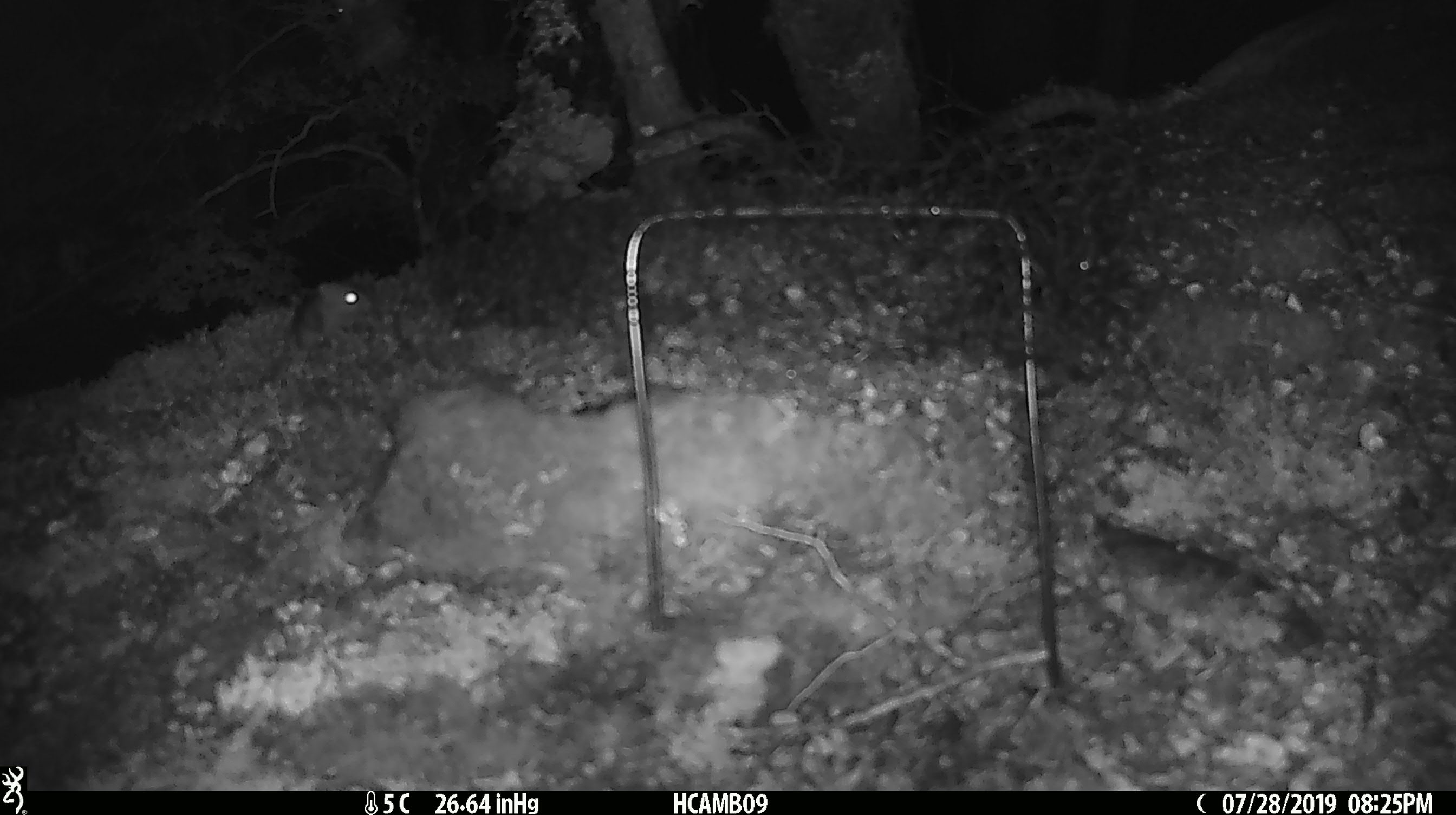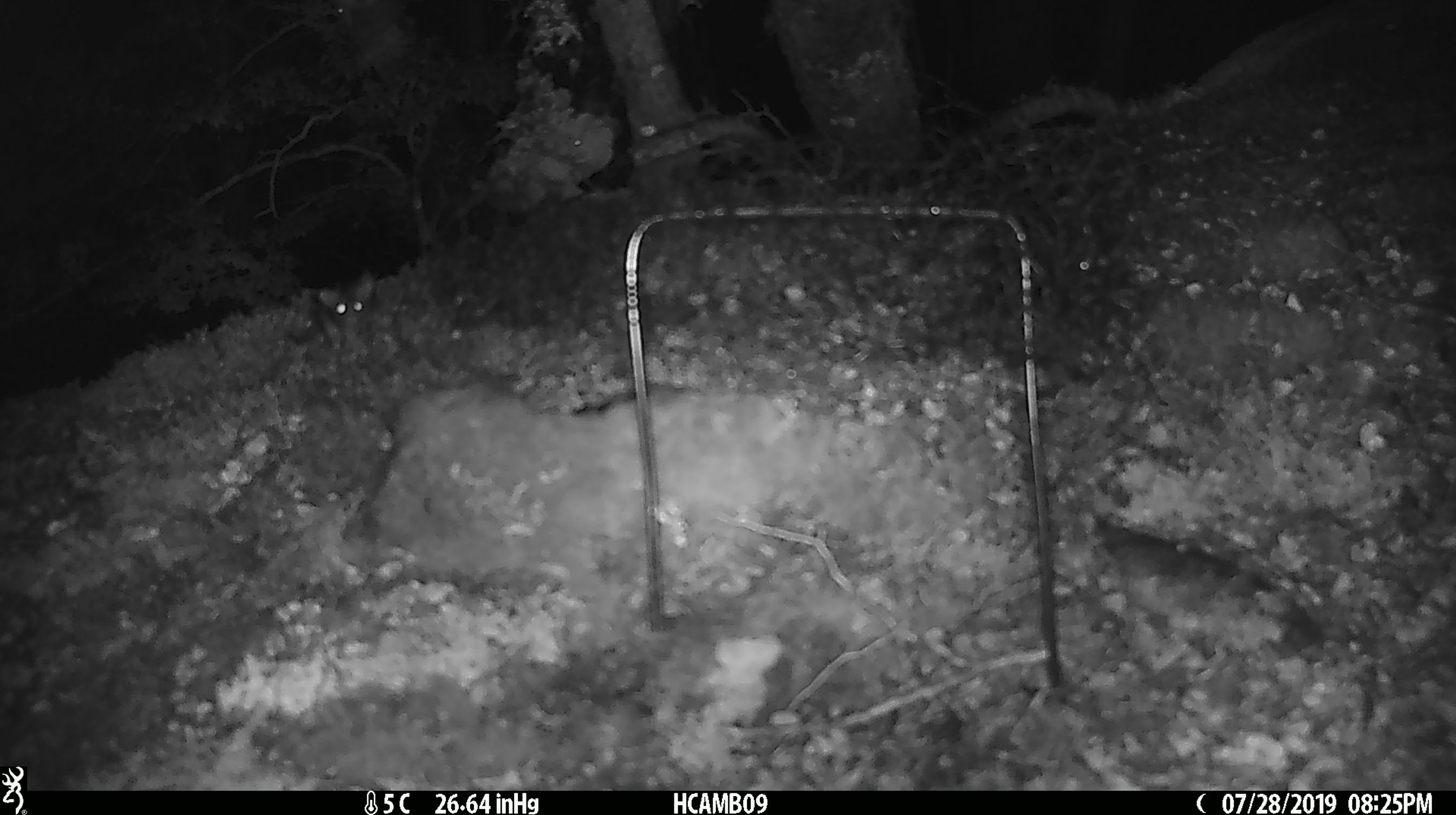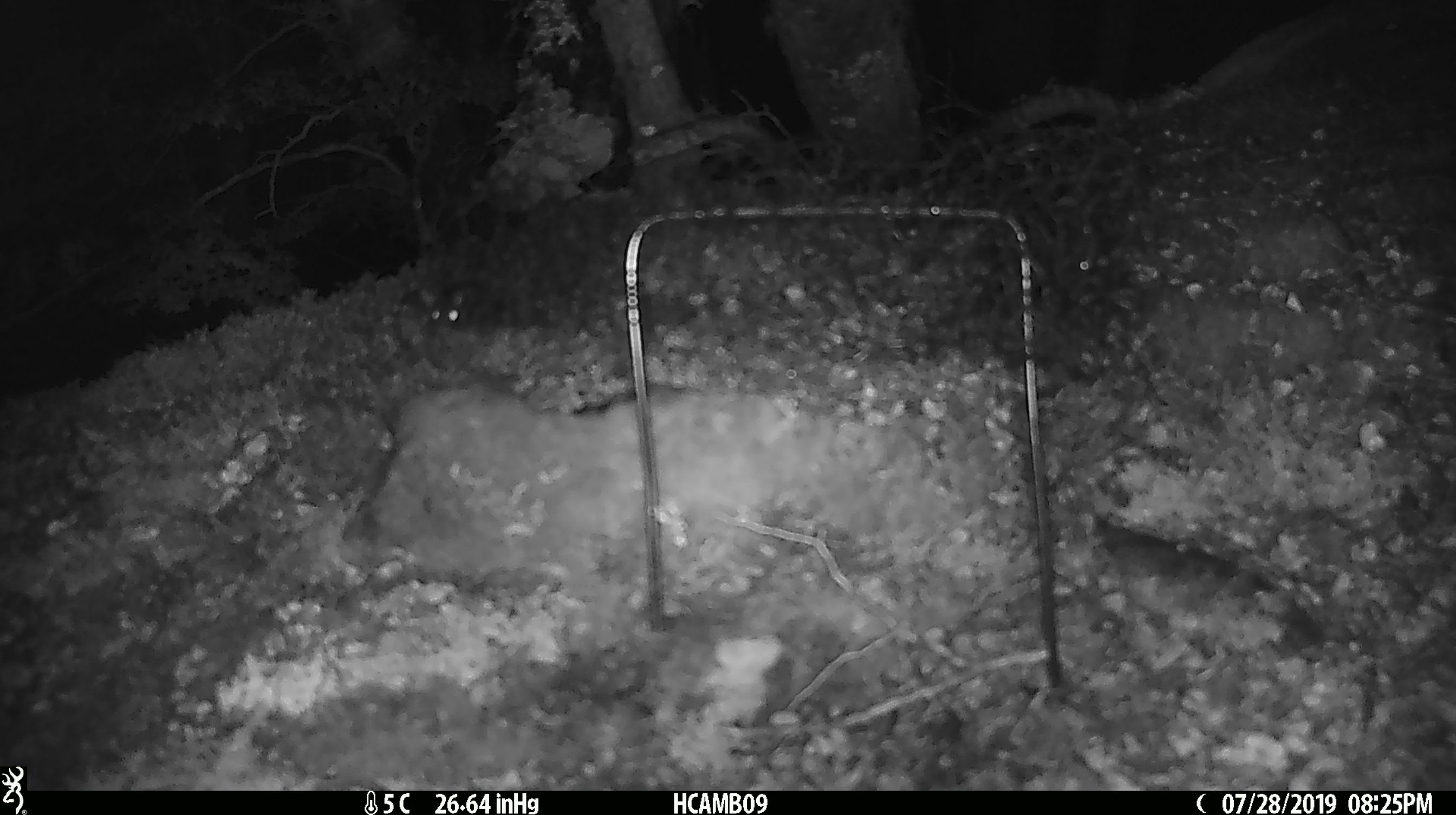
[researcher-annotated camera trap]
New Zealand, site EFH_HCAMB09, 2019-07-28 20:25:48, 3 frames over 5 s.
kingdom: Animalia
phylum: Chordata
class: Mammalia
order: Rodentia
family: Muridae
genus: Mus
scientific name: Mus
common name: mouse